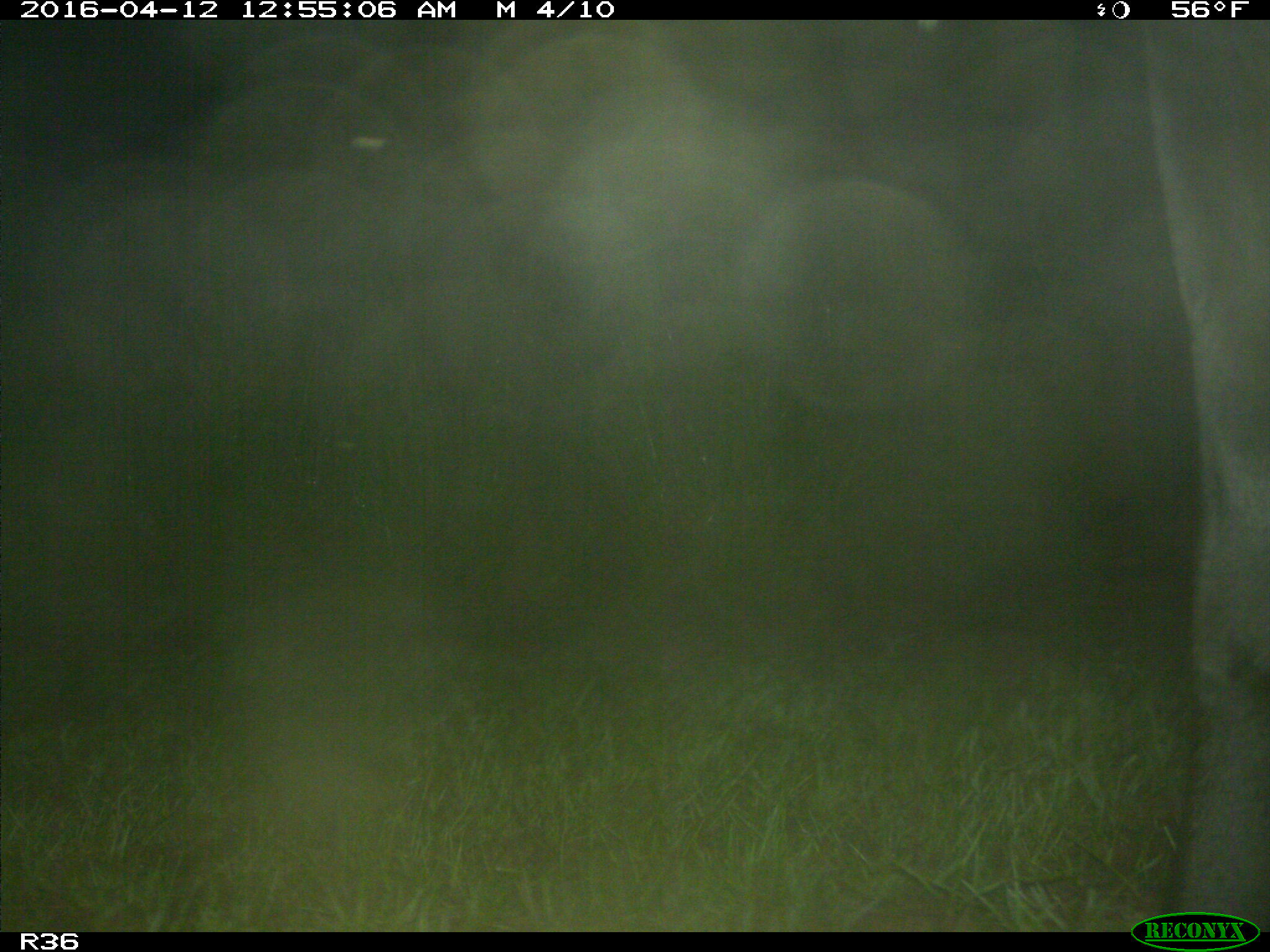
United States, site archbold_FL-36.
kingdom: Animalia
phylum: Chordata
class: Mammalia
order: Artiodactyla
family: Bovidae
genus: Bos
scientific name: Bos taurus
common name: domestic cow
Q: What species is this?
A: Bos taurus (domestic cow).